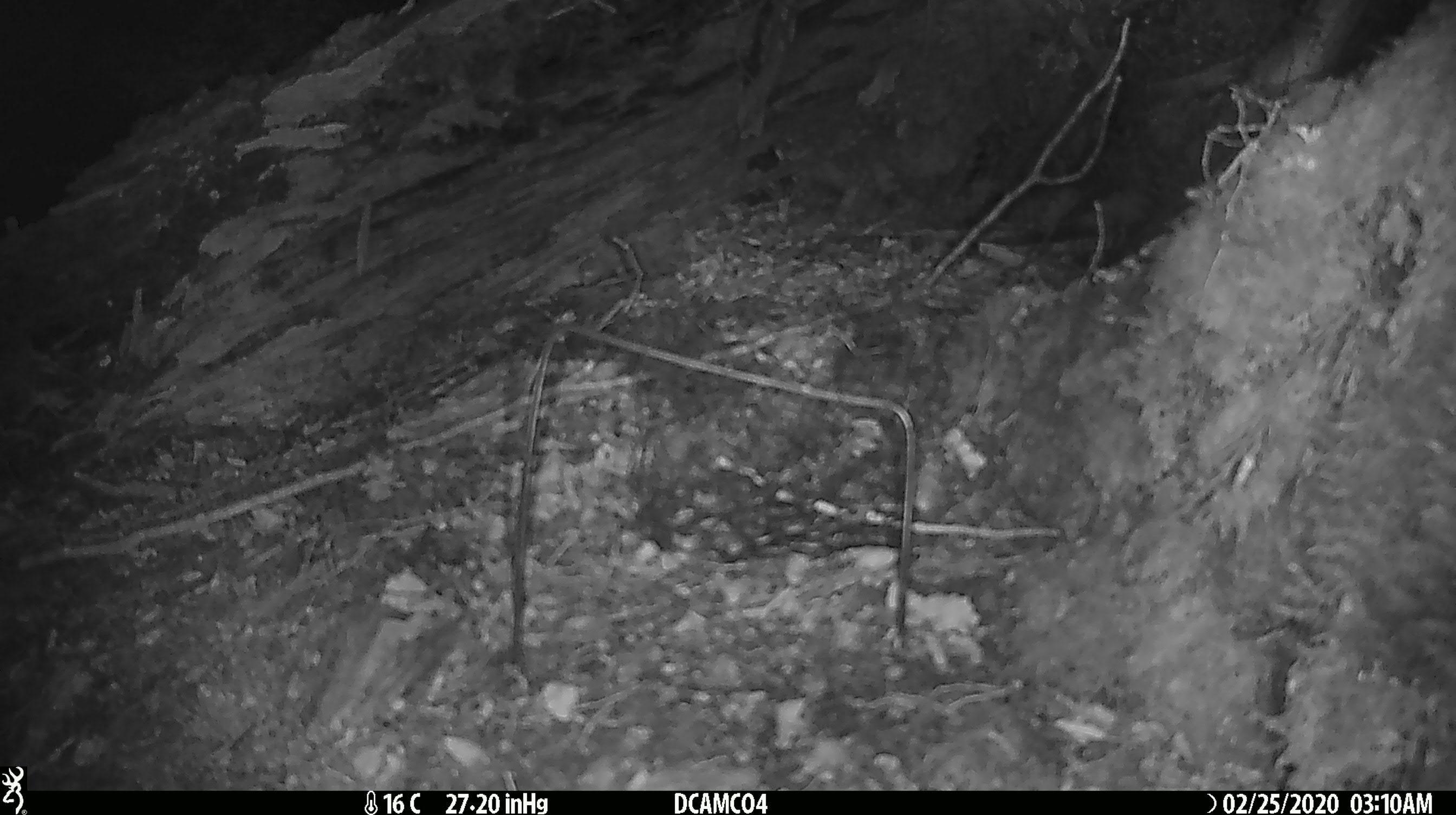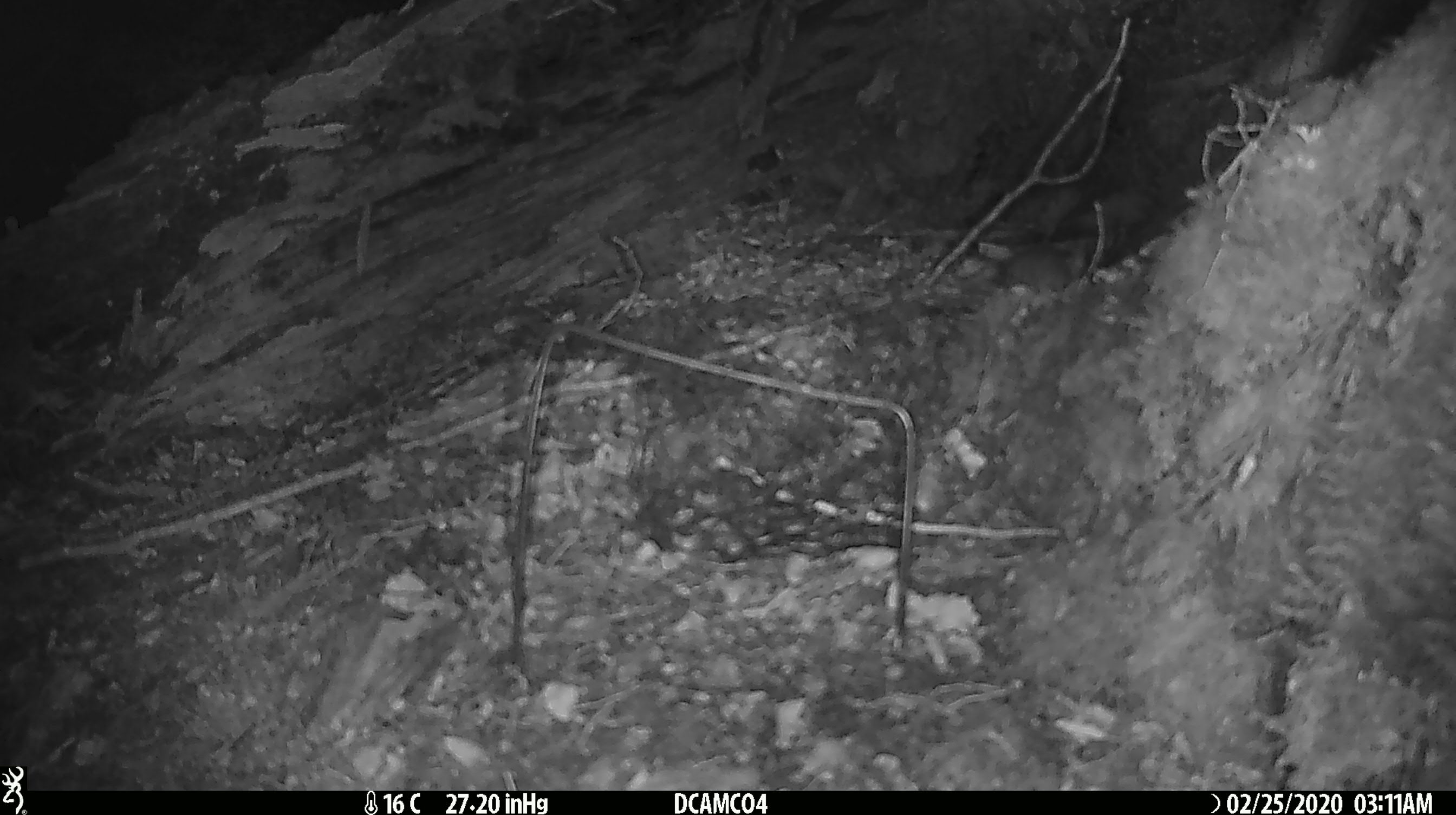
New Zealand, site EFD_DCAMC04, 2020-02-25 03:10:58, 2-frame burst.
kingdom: Animalia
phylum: Chordata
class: Mammalia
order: Rodentia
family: Muridae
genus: Mus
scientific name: Mus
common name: mouse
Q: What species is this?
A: Mouse (Mus).